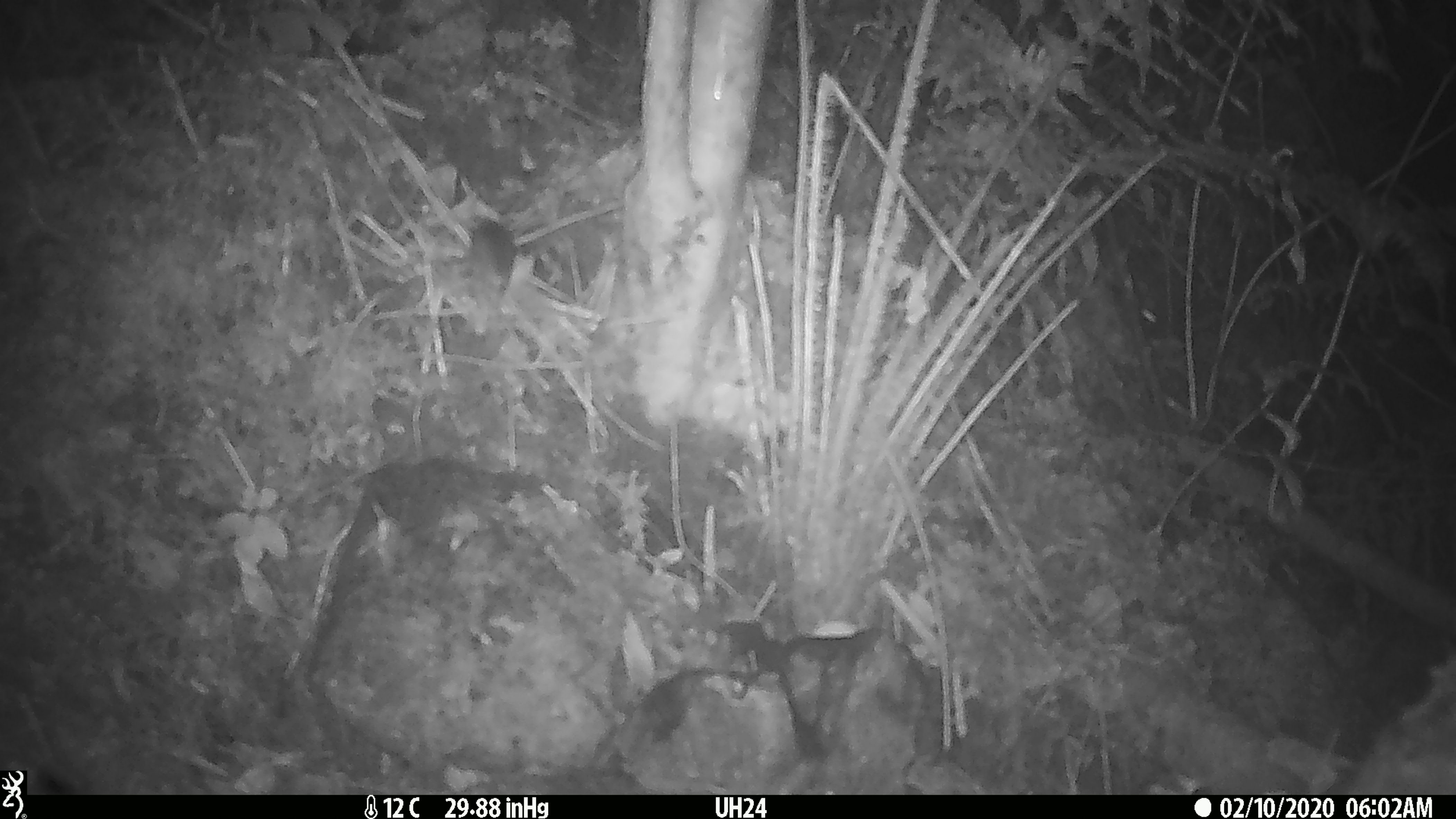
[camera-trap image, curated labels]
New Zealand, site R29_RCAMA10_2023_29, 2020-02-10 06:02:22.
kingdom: Animalia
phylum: Chordata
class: Mammalia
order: Rodentia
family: Muridae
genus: Mus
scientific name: Mus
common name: mouse